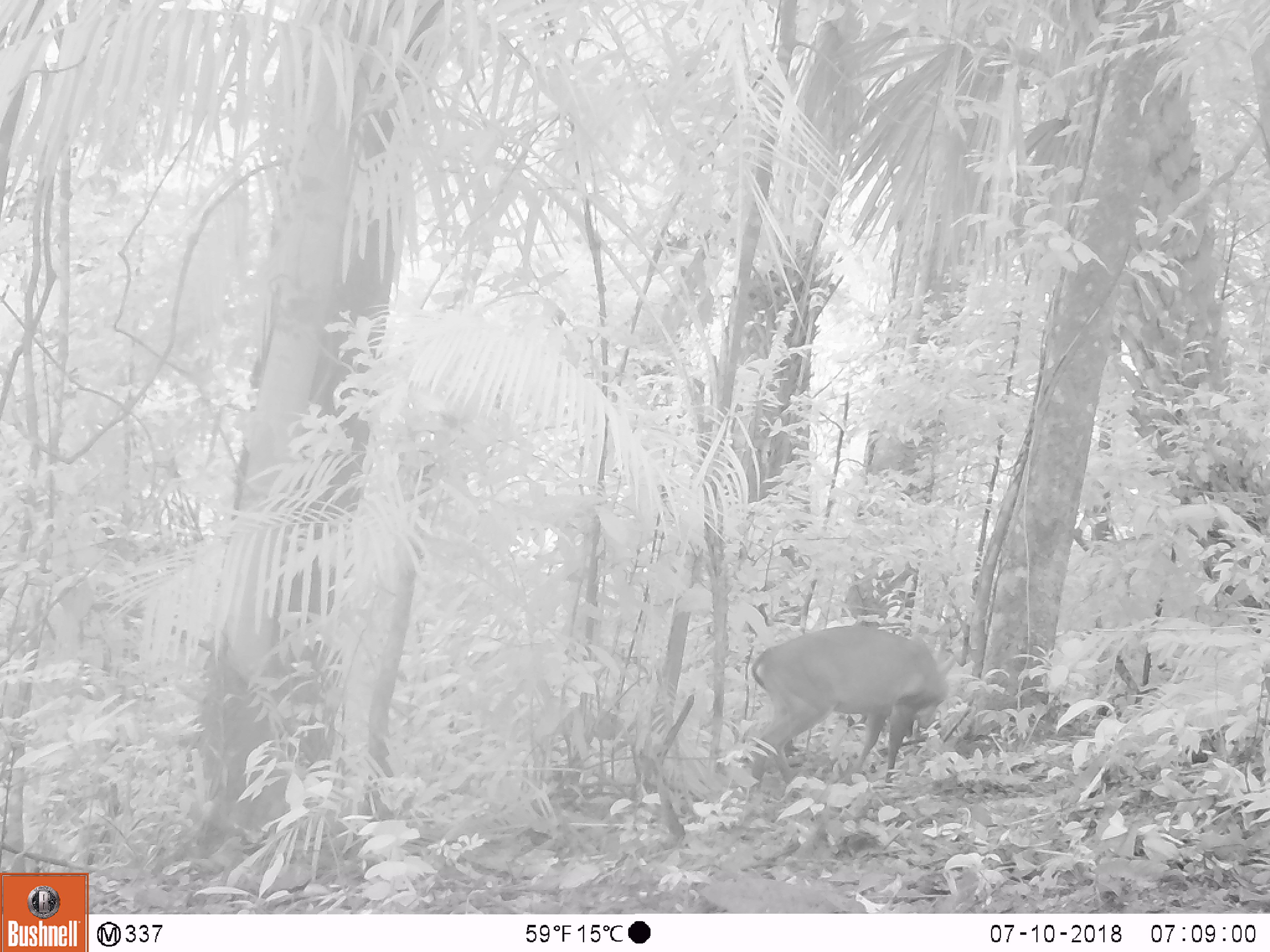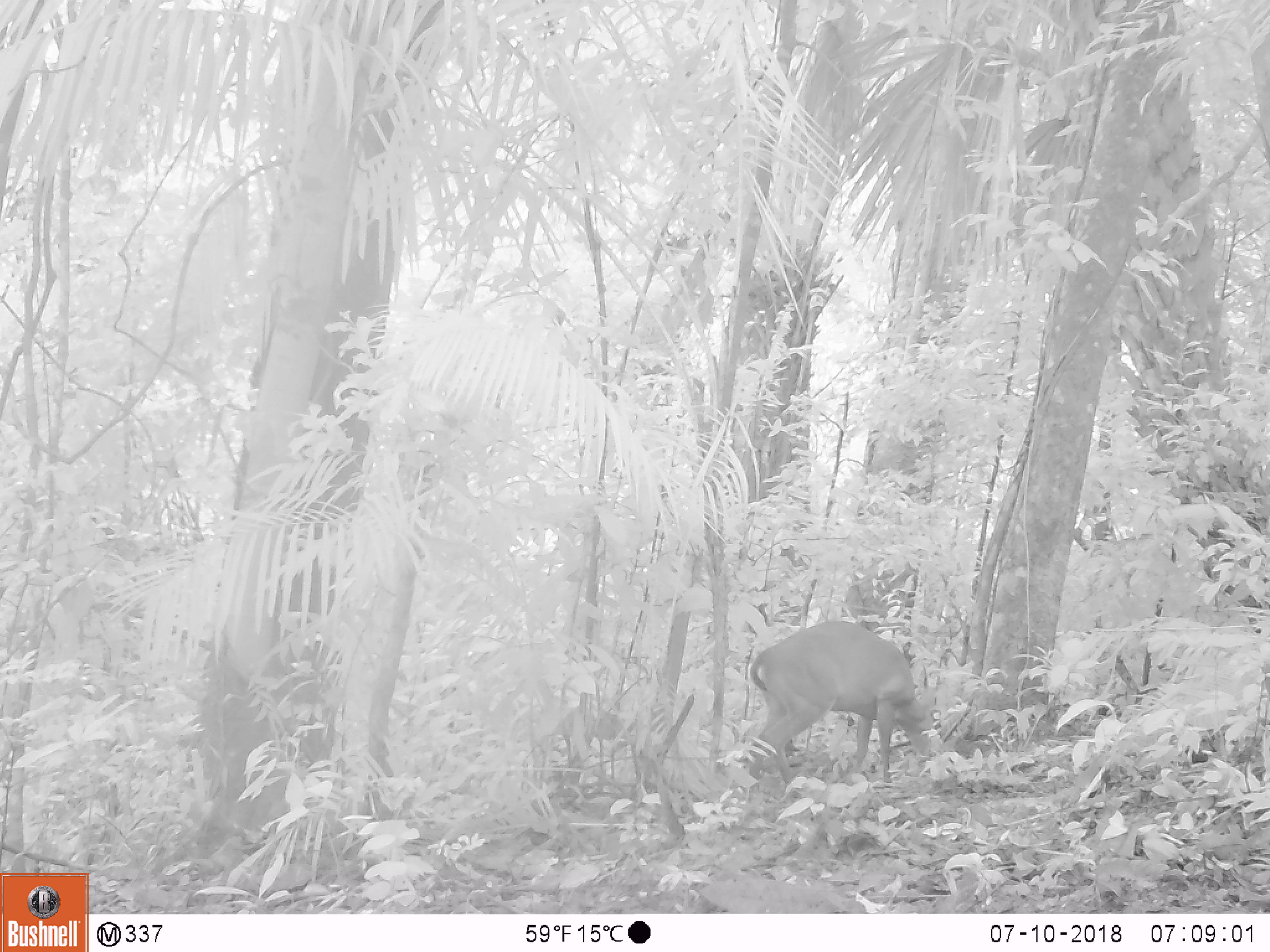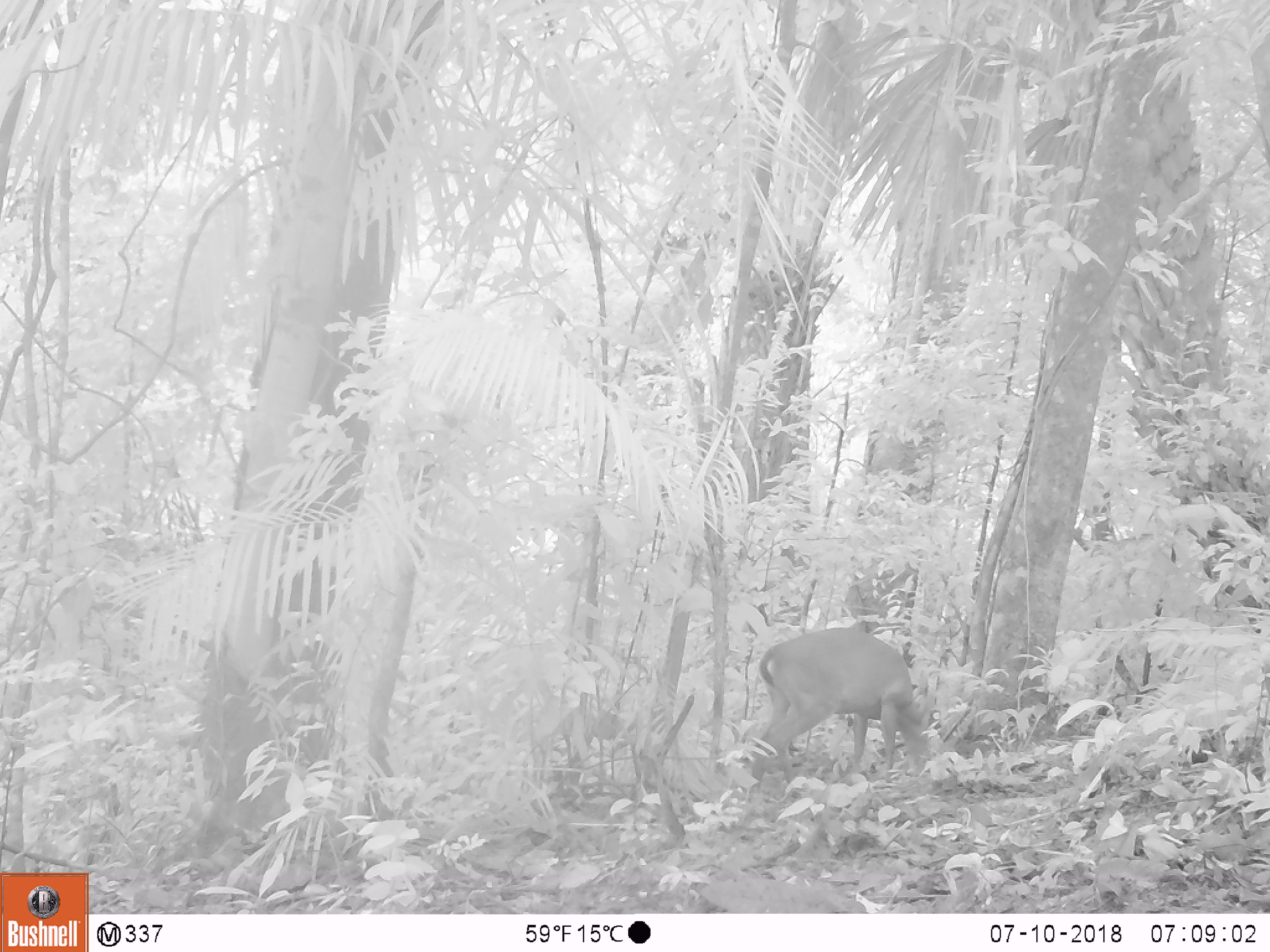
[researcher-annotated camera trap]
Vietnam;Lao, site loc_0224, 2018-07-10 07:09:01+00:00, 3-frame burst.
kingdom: Animalia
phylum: Chordata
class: Mammalia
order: Artiodactyla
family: Cervidae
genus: Muntiacus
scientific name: Muntiacus vuquangensis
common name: large-antlered muntjac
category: large antlered muntjac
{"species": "large antlered muntjac (large-antlered muntjac) (Muntiacus vuquangensis)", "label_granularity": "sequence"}